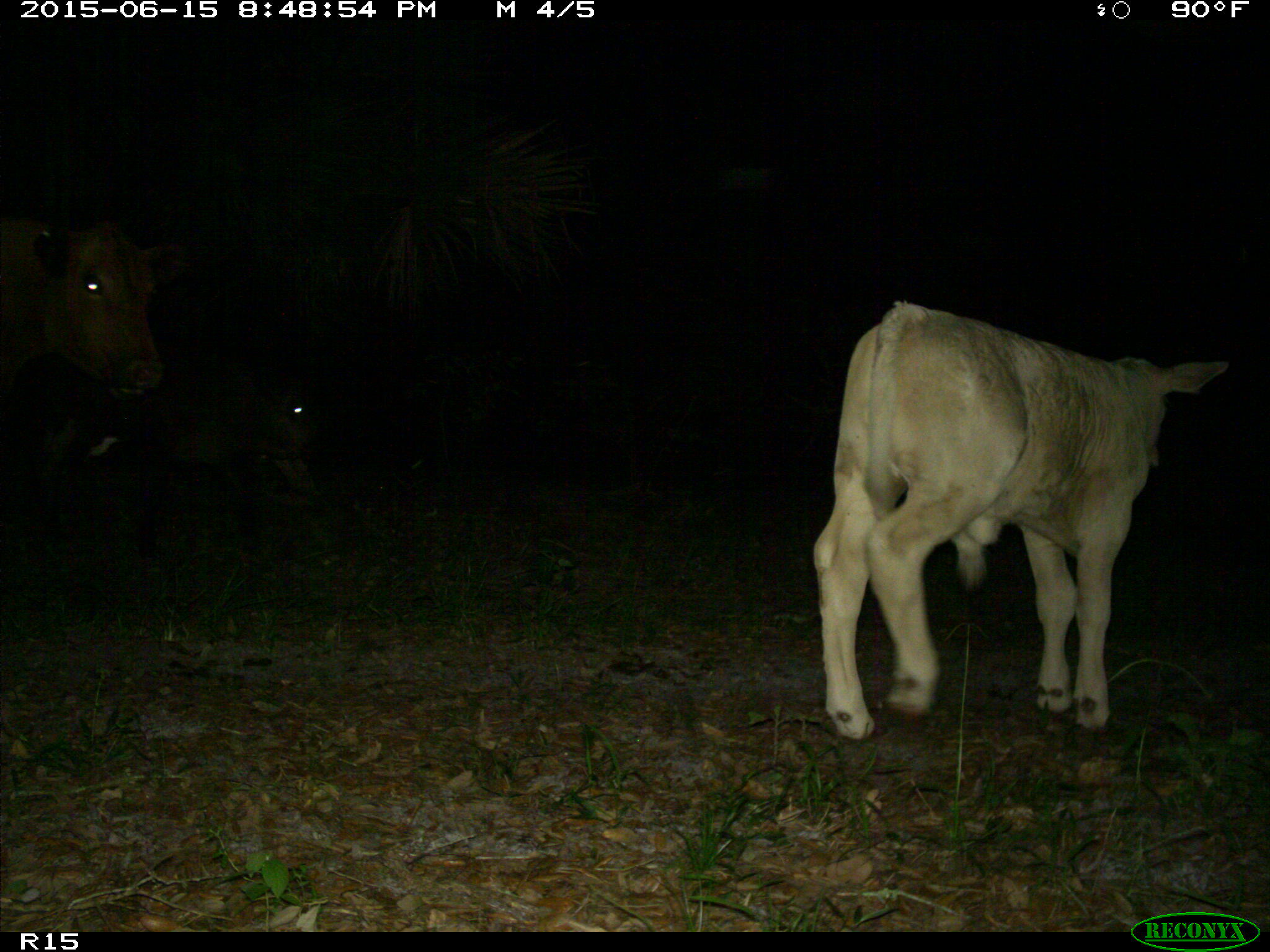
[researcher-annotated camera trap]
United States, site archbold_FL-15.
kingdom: Animalia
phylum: Chordata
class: Mammalia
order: Artiodactyla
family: Bovidae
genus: Bos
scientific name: Bos taurus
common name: domestic cow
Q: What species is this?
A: Bos taurus (domestic cow).